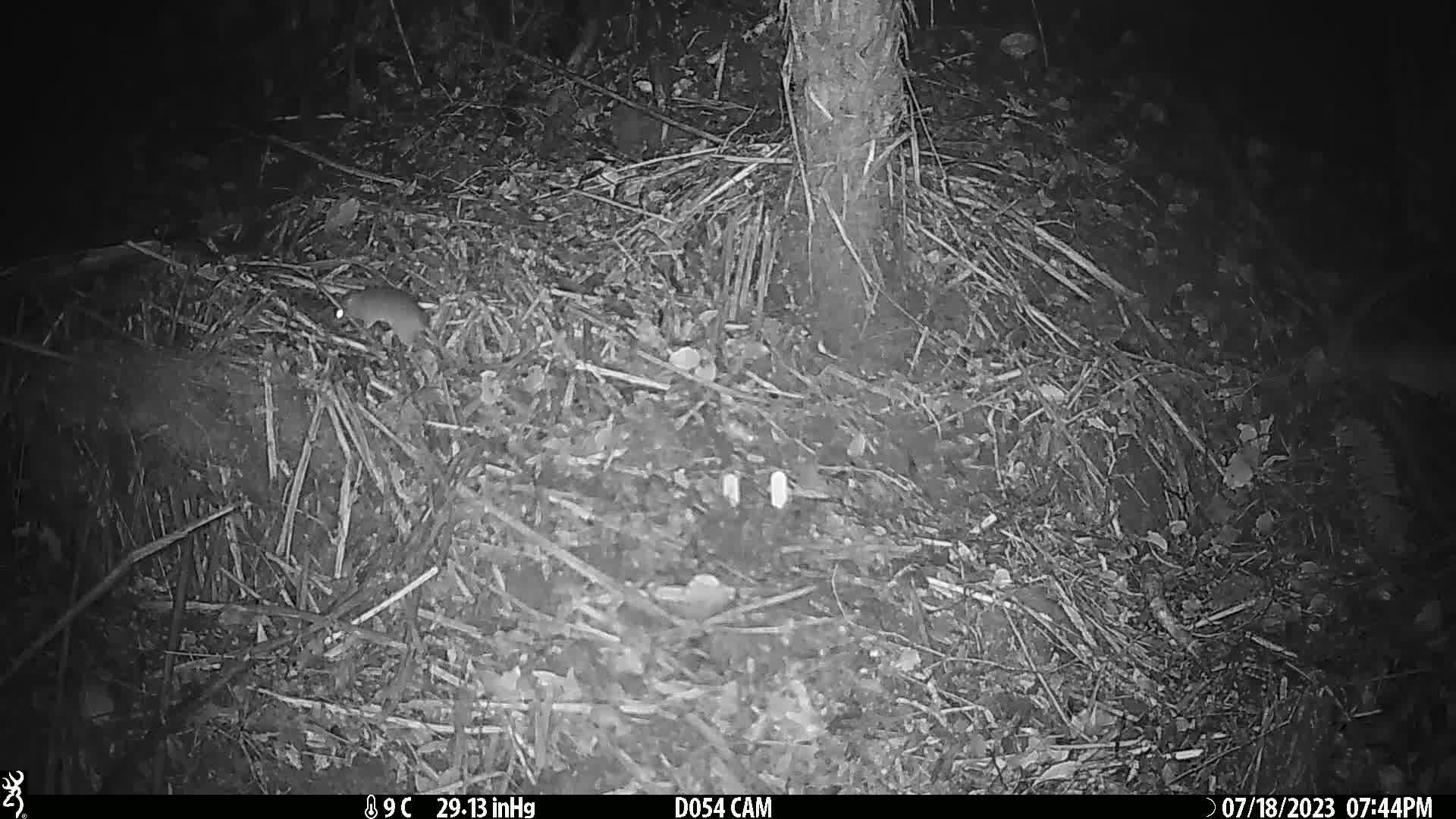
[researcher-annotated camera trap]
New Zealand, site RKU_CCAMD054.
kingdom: Animalia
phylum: Chordata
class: Mammalia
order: Rodentia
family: Muridae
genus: Rattus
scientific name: Rattus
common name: rat